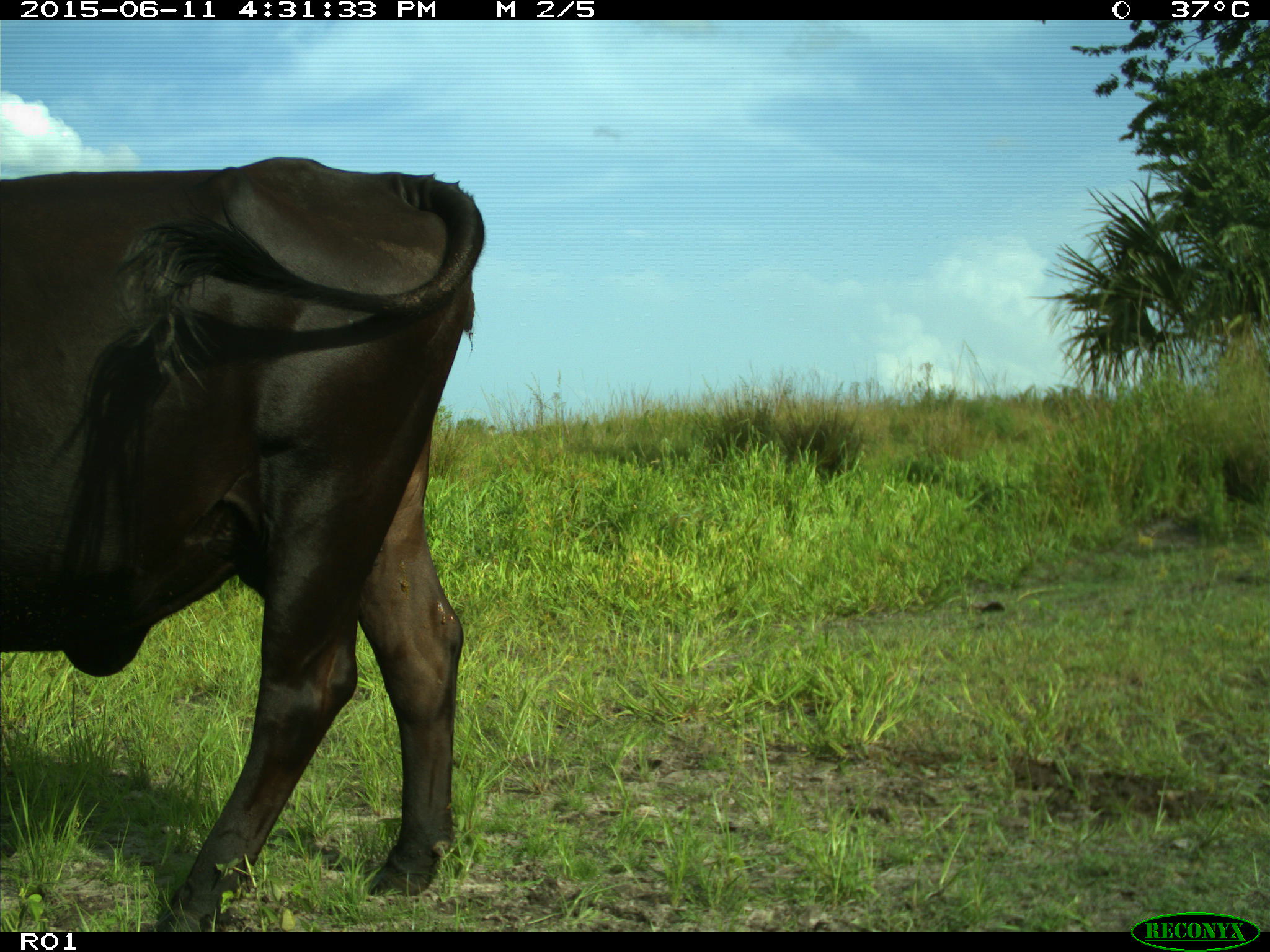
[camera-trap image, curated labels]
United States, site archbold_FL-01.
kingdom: Animalia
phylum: Chordata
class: Mammalia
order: Artiodactyla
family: Bovidae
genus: Bos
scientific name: Bos taurus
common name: domestic cow